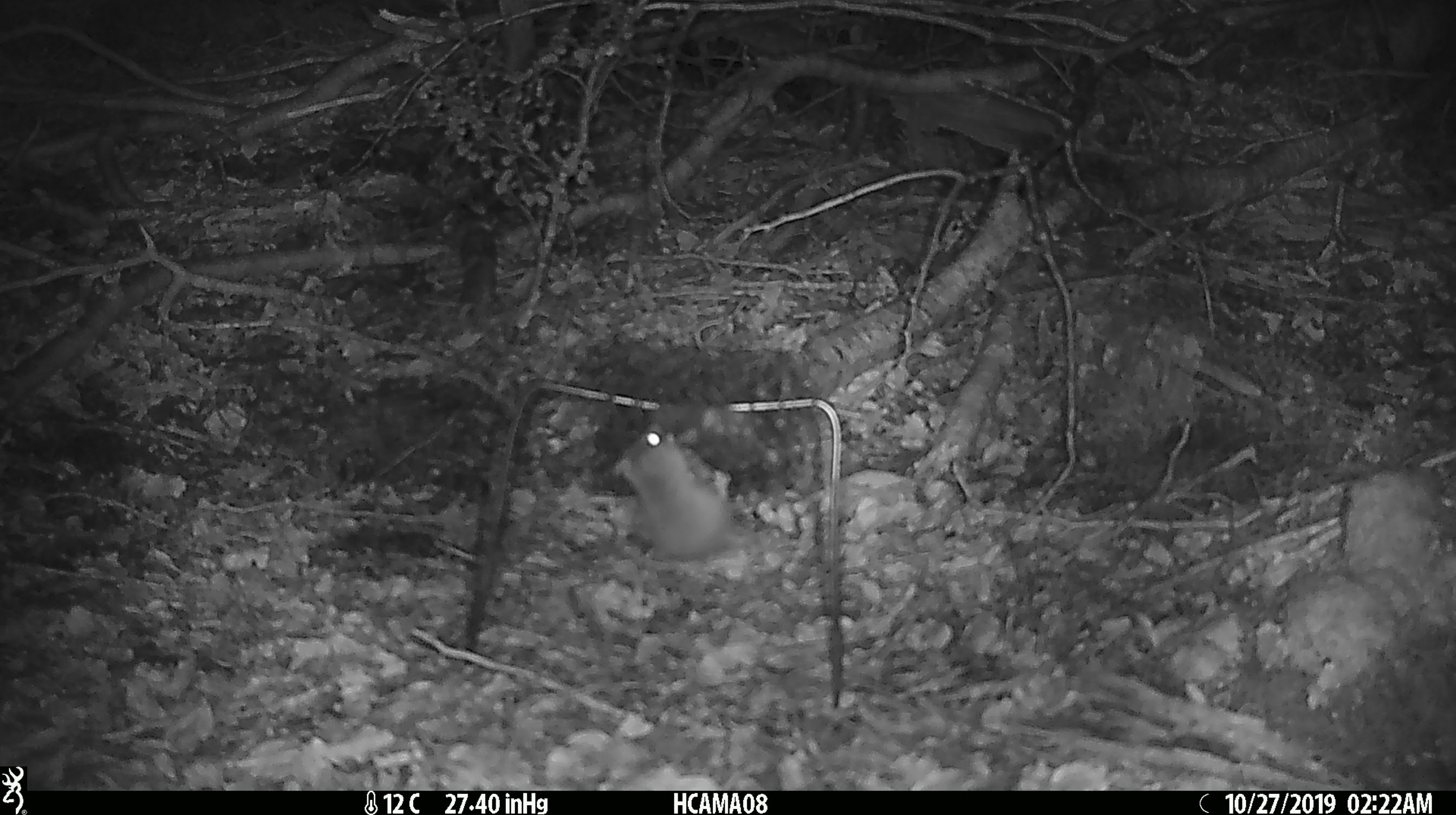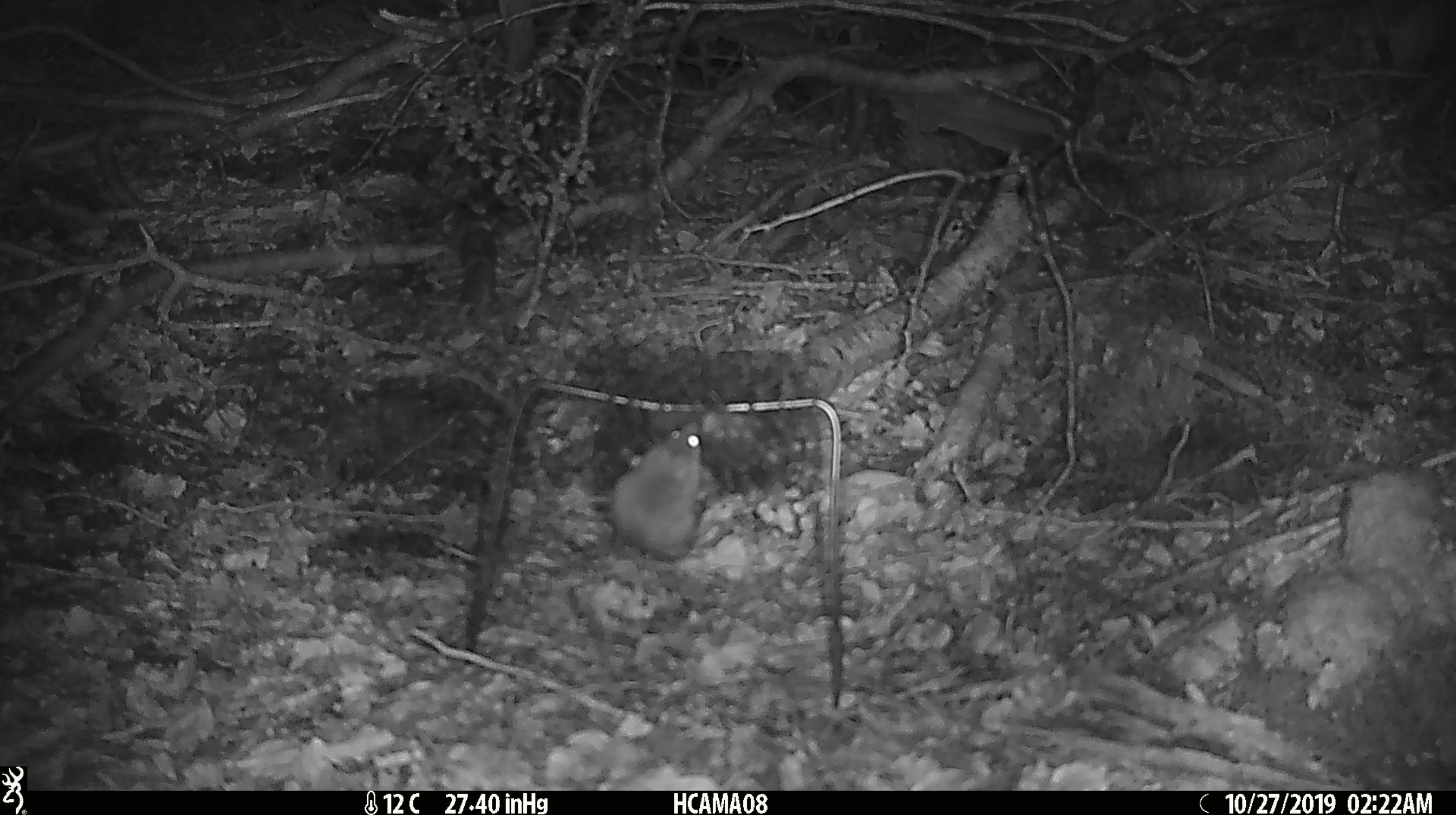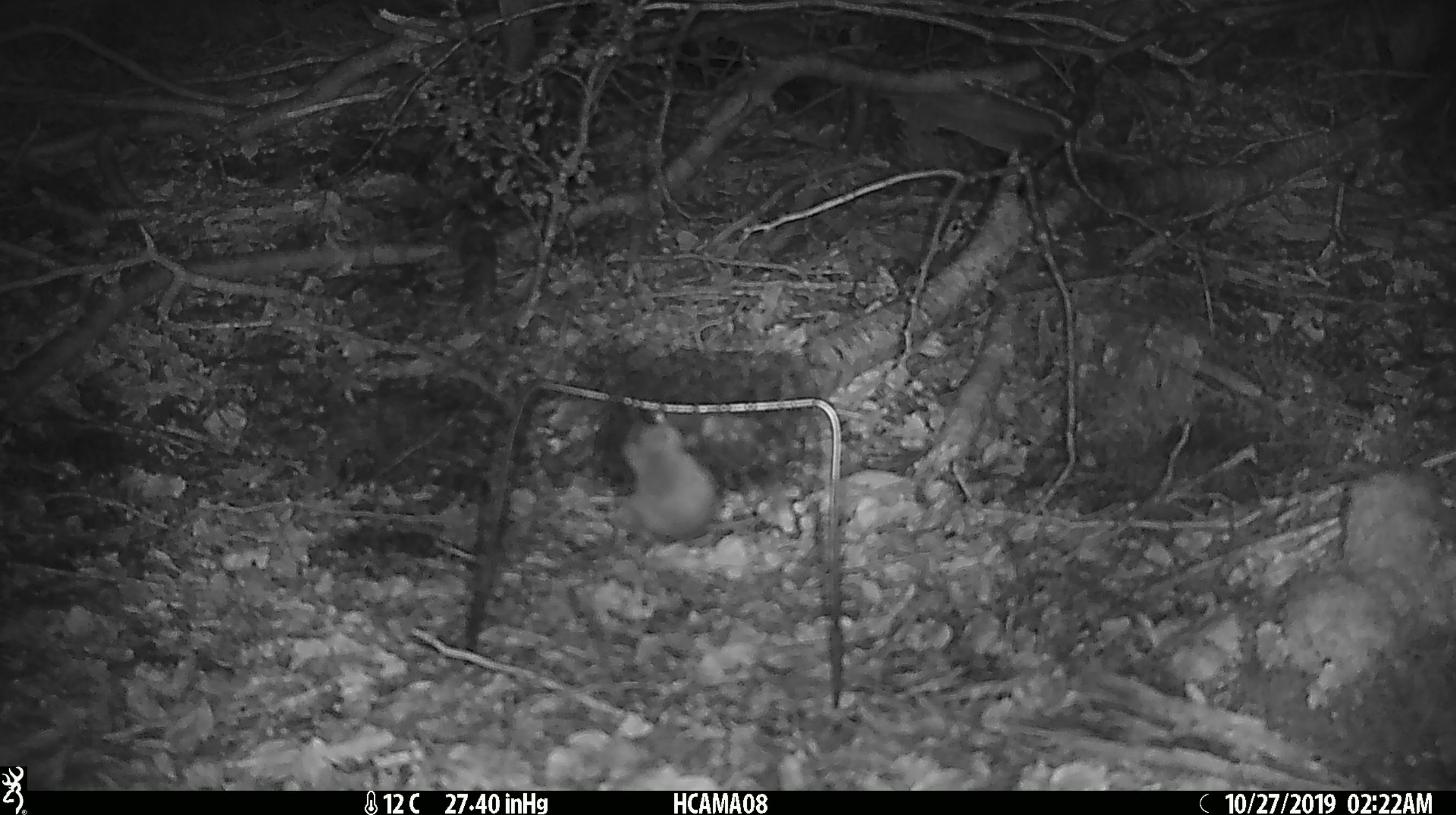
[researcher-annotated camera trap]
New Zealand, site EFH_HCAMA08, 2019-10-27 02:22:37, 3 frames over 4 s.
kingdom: Animalia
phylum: Chordata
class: Mammalia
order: Rodentia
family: Muridae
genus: Mus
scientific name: Mus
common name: mouse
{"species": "mouse (Mus)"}